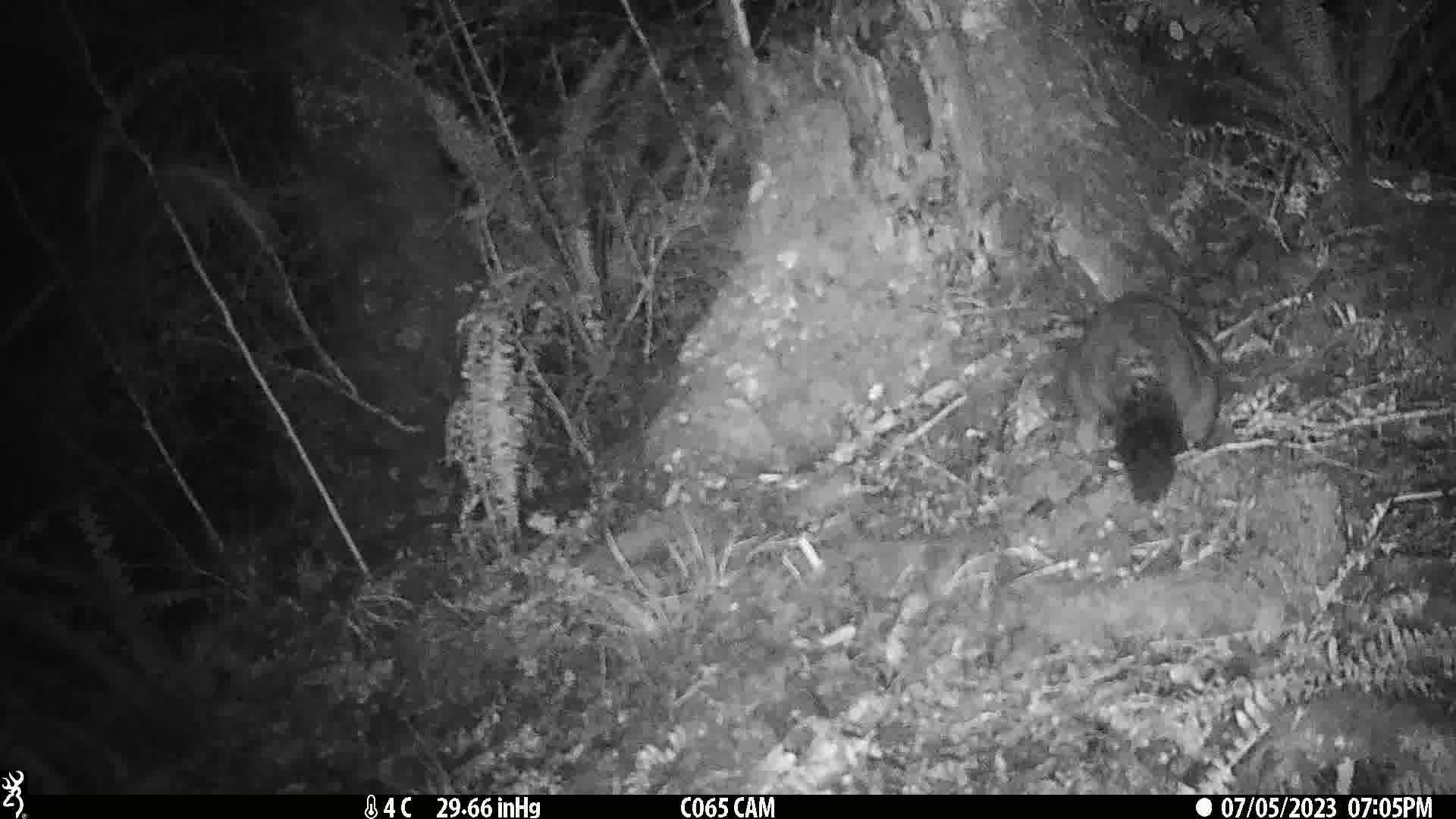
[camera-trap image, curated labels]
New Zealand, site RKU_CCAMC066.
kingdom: Animalia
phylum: Chordata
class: Mammalia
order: Diprotodontia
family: Phalangeridae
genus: Trichosurus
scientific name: Trichosurus vulpecula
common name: common brushtail possum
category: possum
Possum (common brushtail possum) (Trichosurus vulpecula).